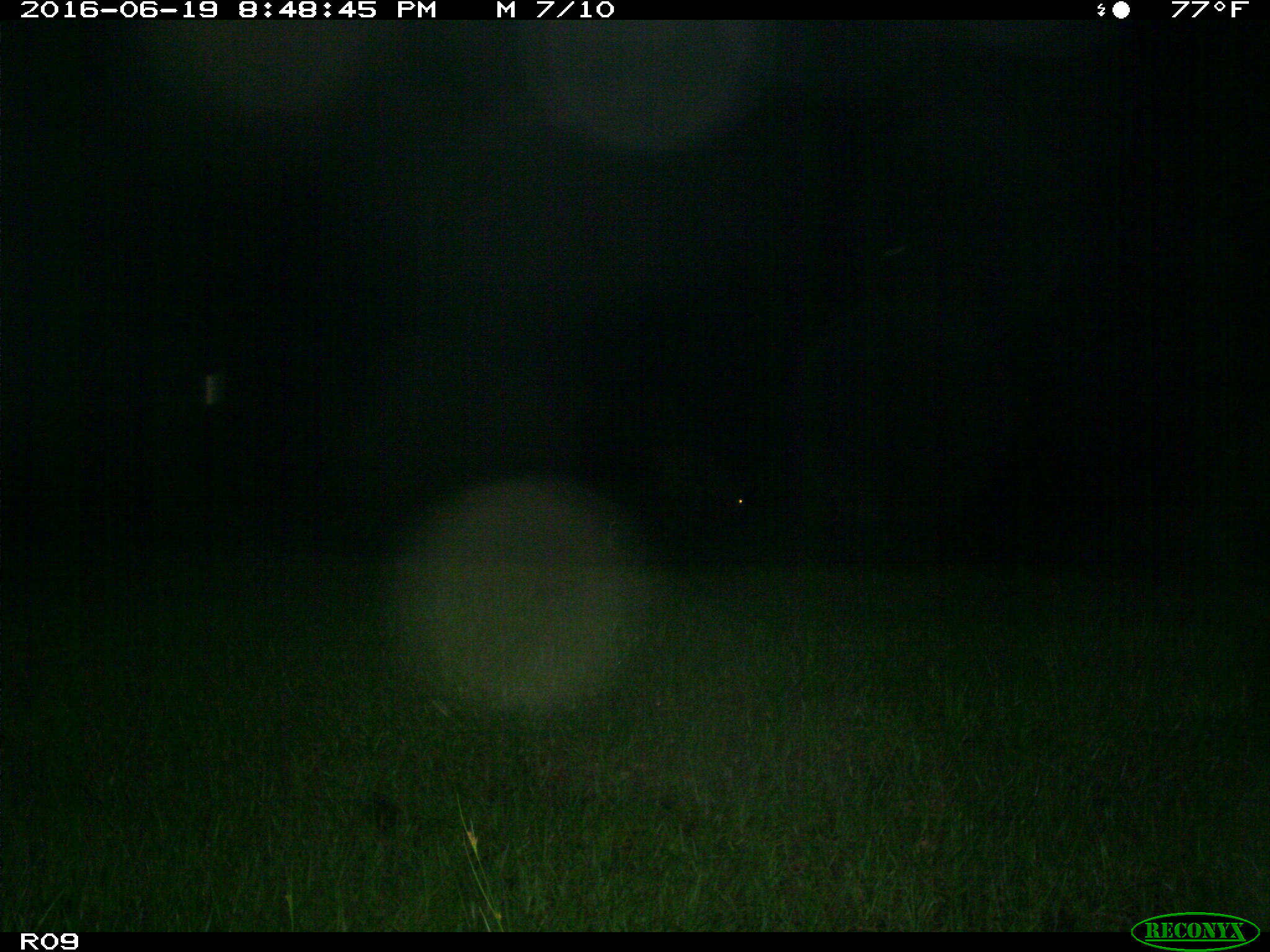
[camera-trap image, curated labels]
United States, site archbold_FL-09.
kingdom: Animalia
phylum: Chordata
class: Mammalia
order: Artiodactyla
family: Bovidae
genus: Bos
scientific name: Bos taurus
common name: domestic cow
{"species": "Bos taurus (domestic cow)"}